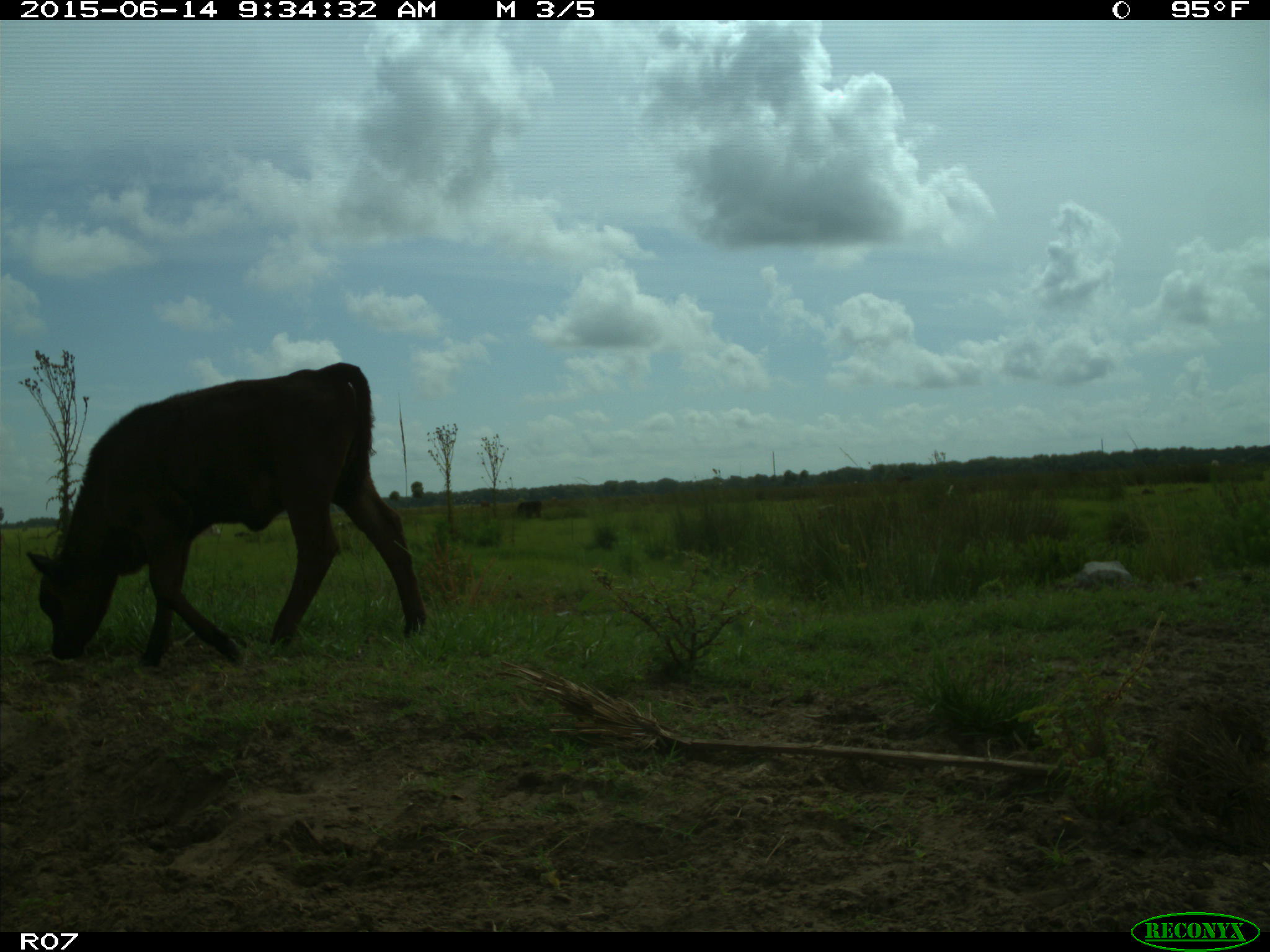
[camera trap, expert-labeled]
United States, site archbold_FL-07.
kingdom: Animalia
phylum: Chordata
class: Mammalia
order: Artiodactyla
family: Bovidae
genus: Bos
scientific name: Bos taurus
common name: domestic cow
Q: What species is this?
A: Bos taurus (domestic cow).